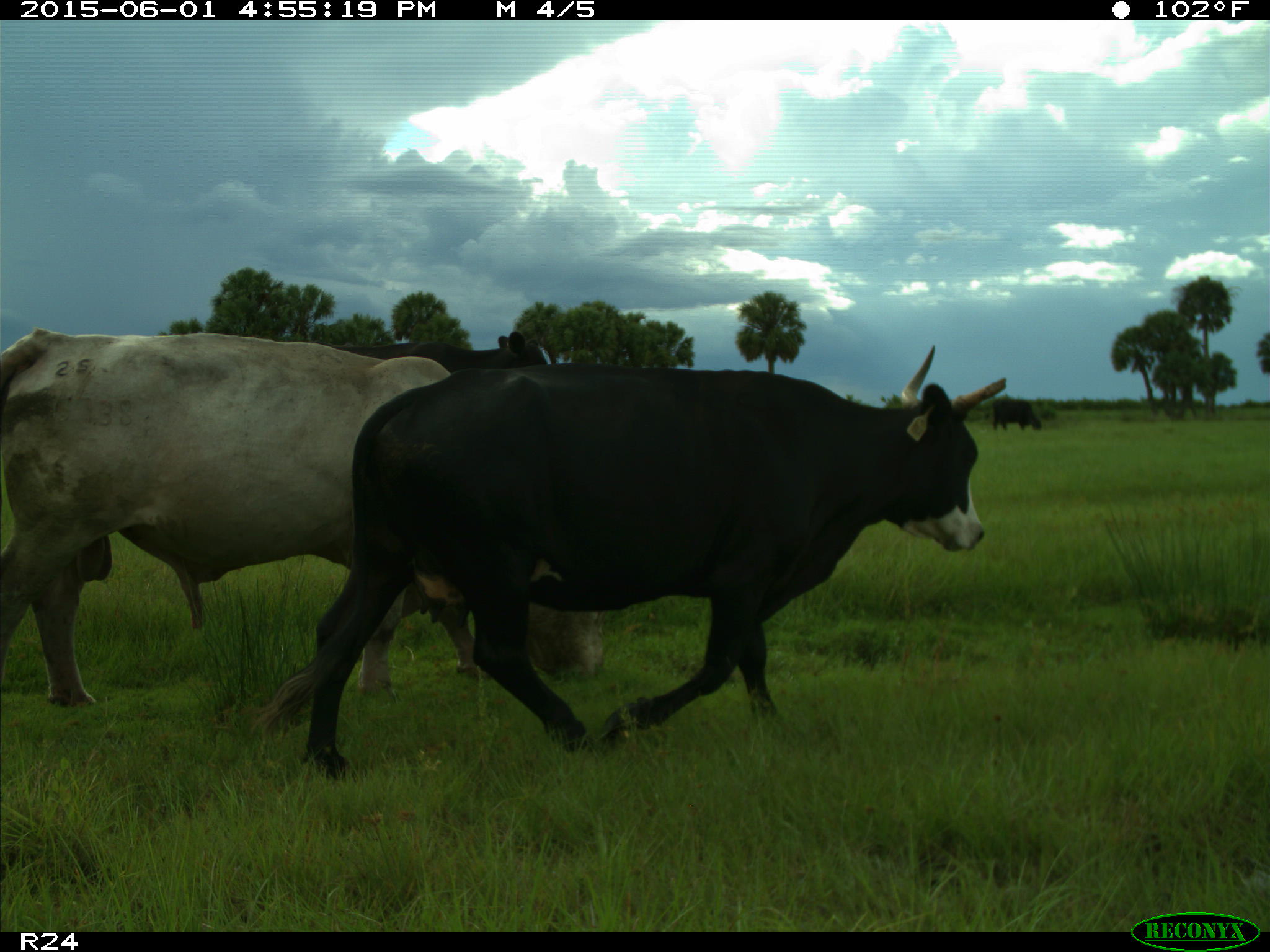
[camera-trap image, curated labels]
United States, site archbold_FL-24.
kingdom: Animalia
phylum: Chordata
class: Mammalia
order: Artiodactyla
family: Bovidae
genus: Bos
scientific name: Bos taurus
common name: domestic cow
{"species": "Bos taurus (domestic cow)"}